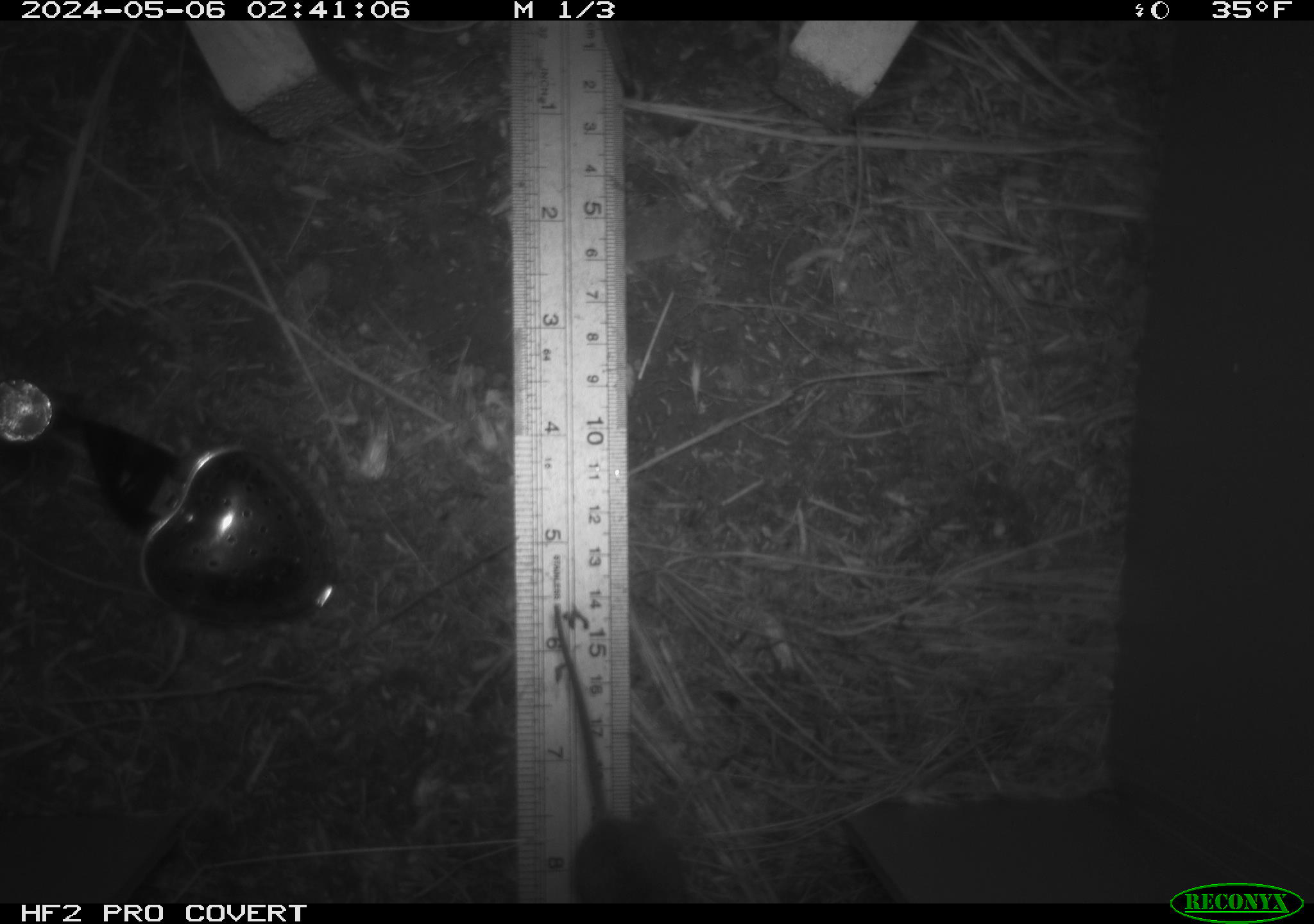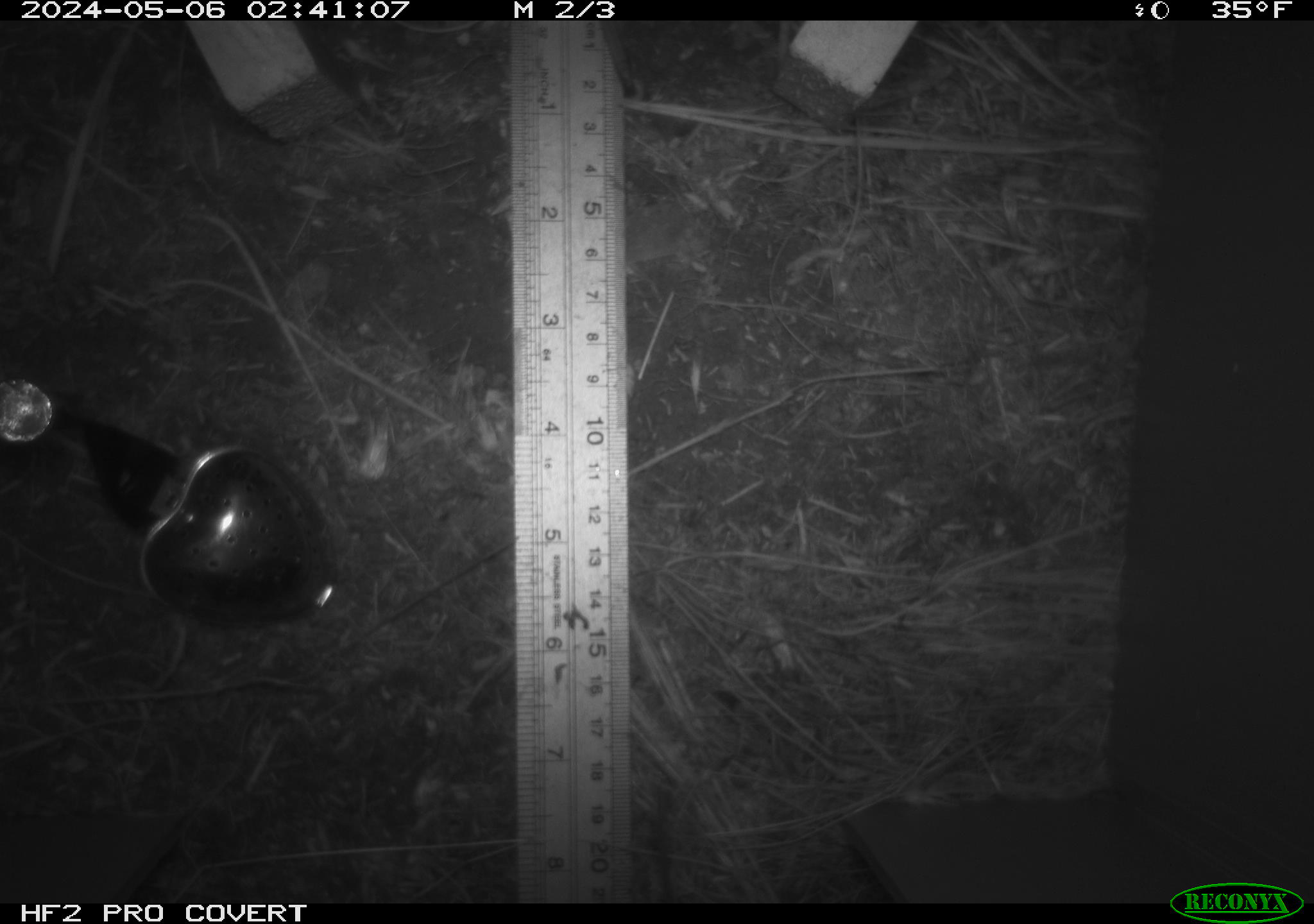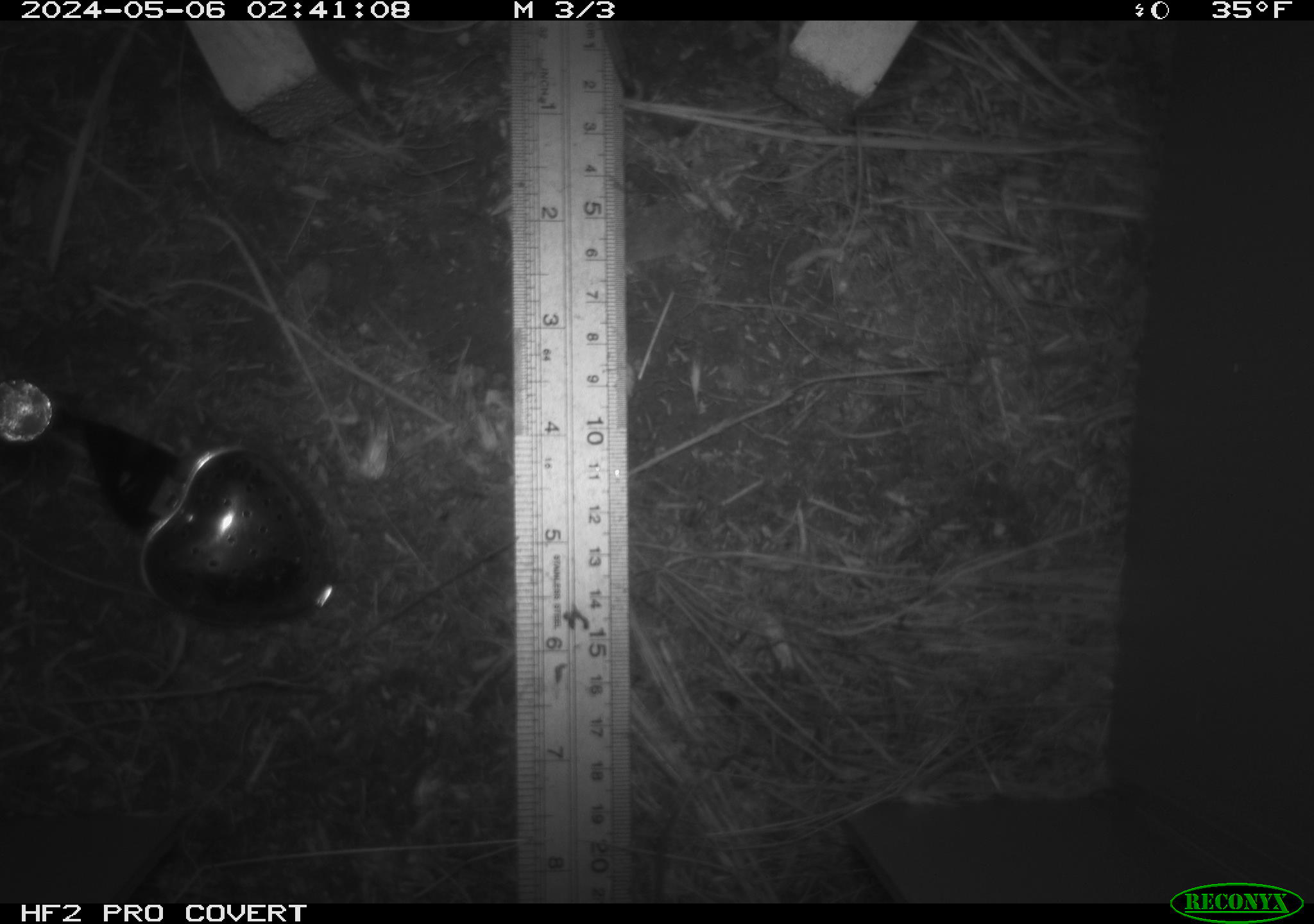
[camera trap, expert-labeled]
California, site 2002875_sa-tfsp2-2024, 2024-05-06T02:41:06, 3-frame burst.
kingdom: Animalia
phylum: Chordata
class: Mammalia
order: Rodentia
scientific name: Rodentia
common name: rodent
Rodent (Rodentia).